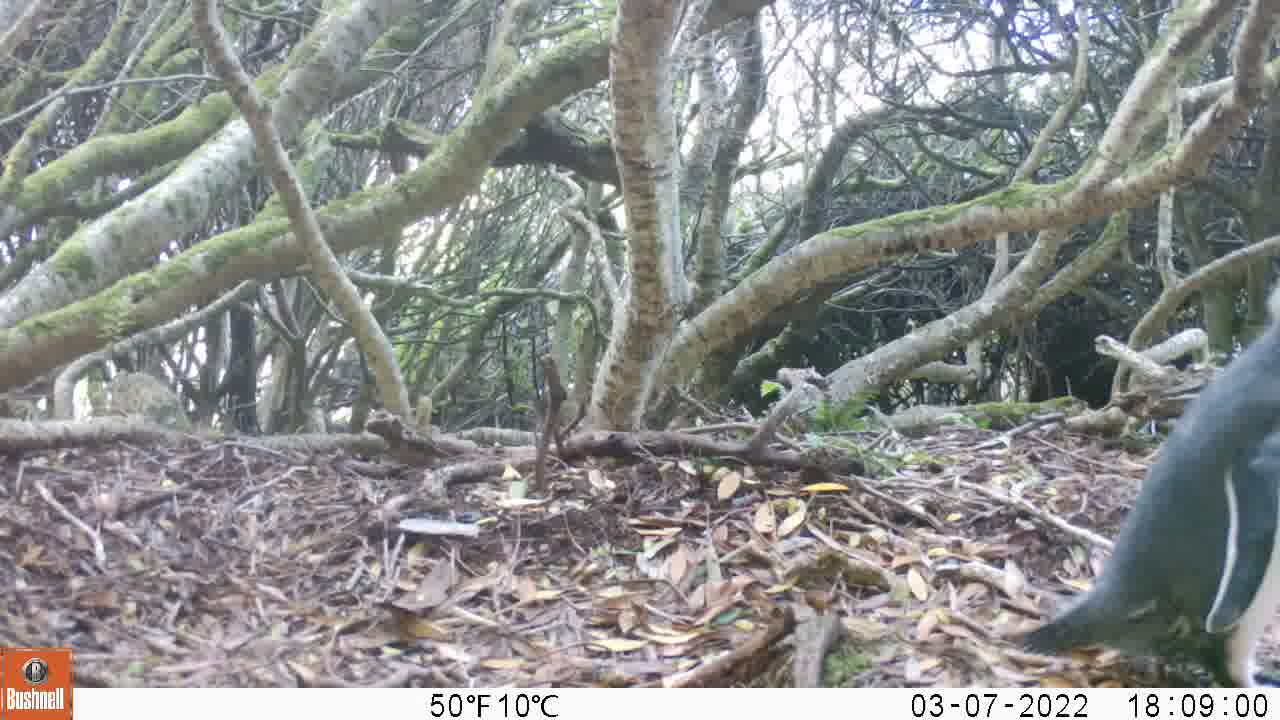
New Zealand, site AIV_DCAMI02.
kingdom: Animalia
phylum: Chordata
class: Aves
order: Sphenisciformes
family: Spheniscidae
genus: Megadyptes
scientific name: Megadyptes antipodes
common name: yellow-eyed penguin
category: yellow eyed penguin